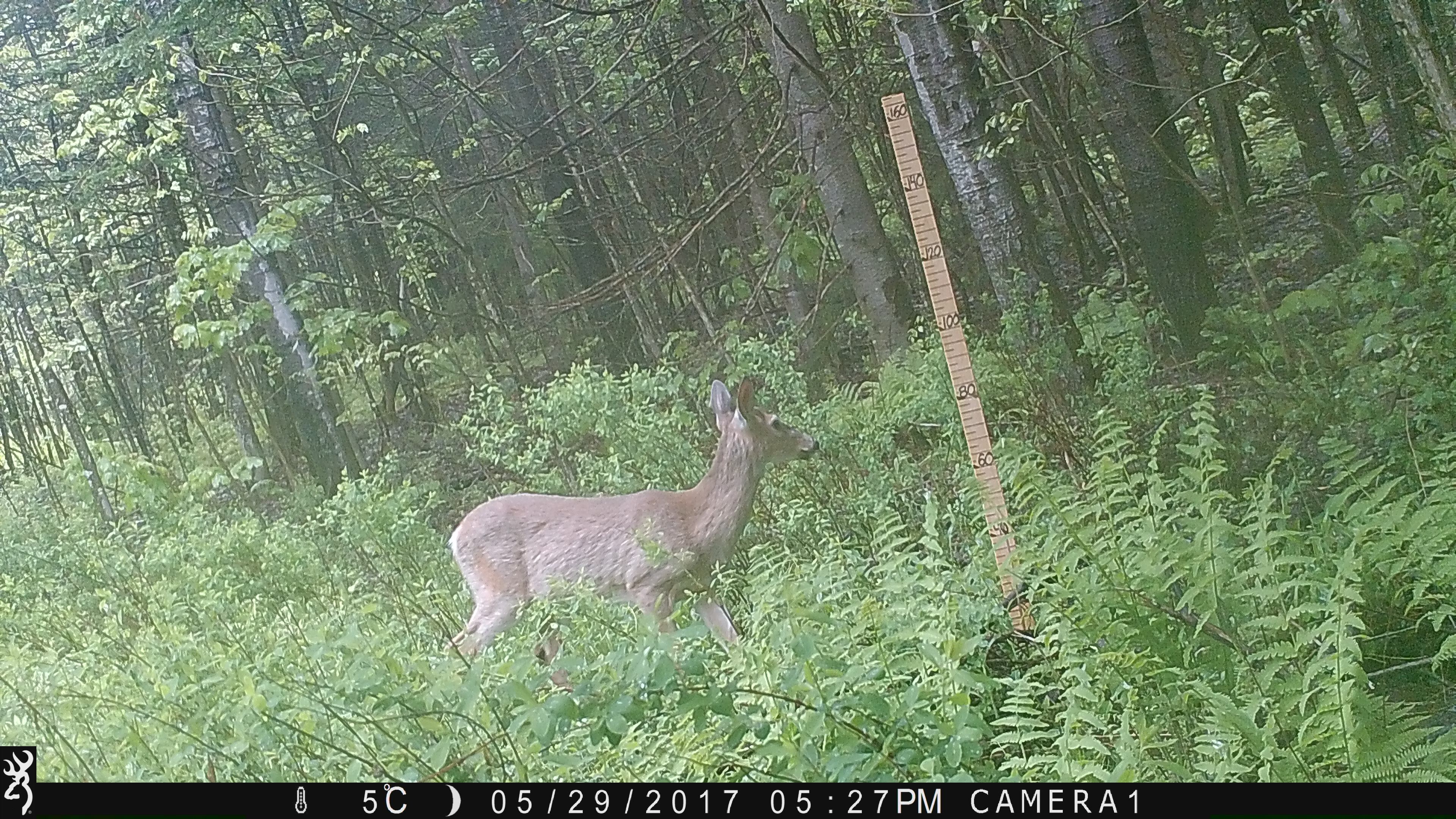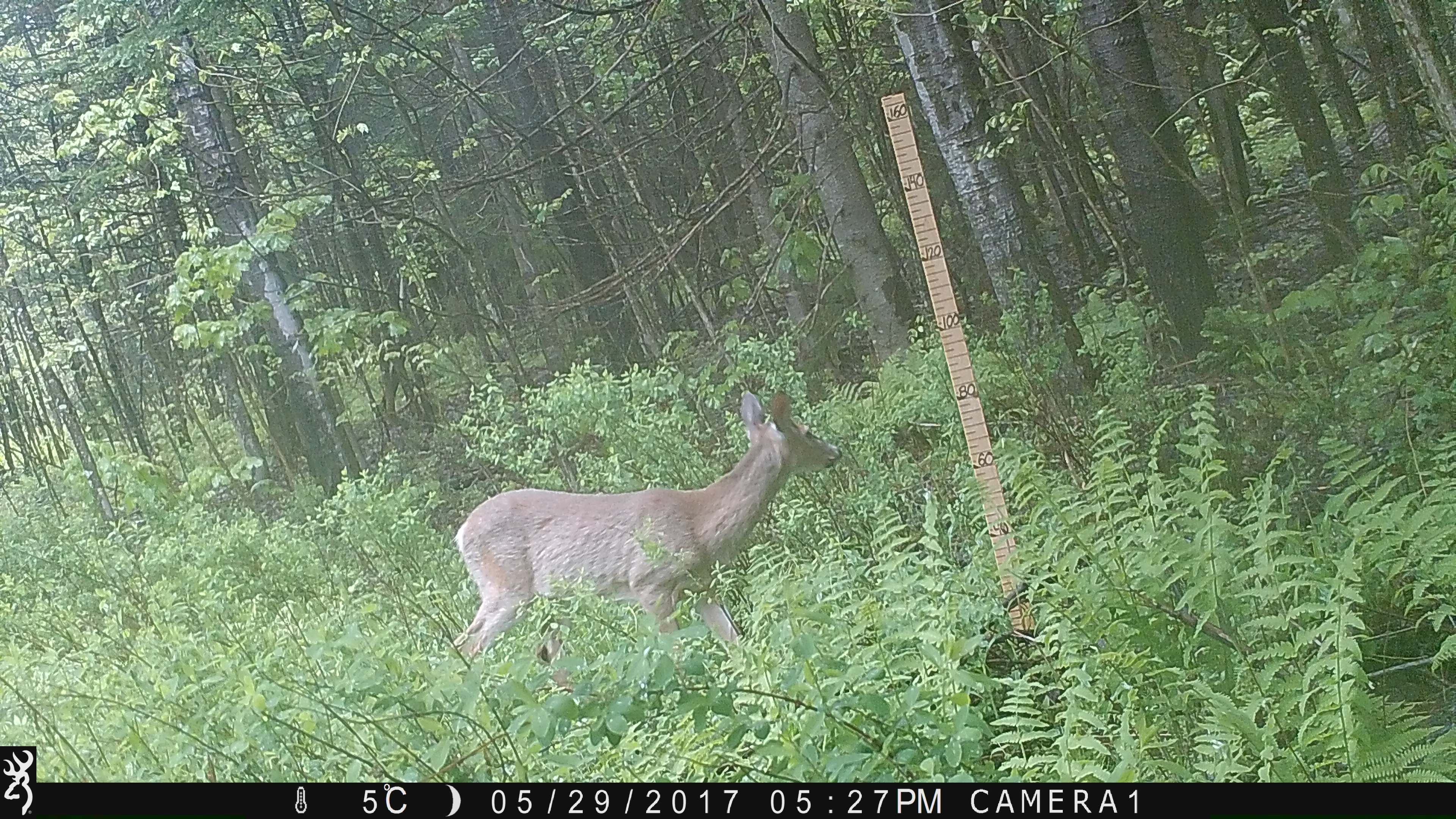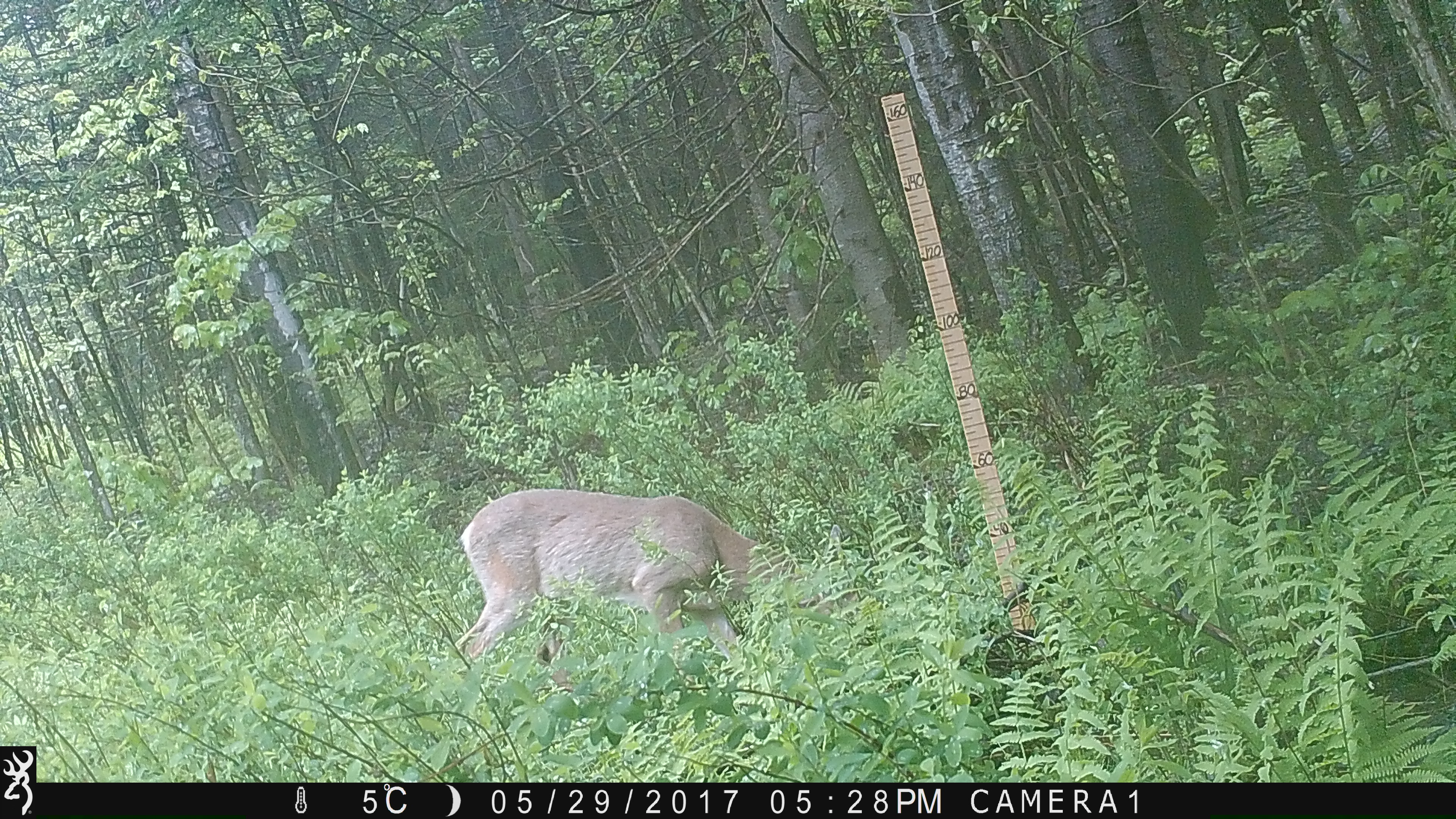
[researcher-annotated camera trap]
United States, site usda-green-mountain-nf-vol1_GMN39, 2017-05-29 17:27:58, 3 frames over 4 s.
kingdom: Animalia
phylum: Chordata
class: Mammalia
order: Artiodactyla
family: Cervidae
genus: Odocoileus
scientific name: Odocoileus virginianus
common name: white-tailed deer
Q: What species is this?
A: White-tailed deer (Odocoileus virginianus).